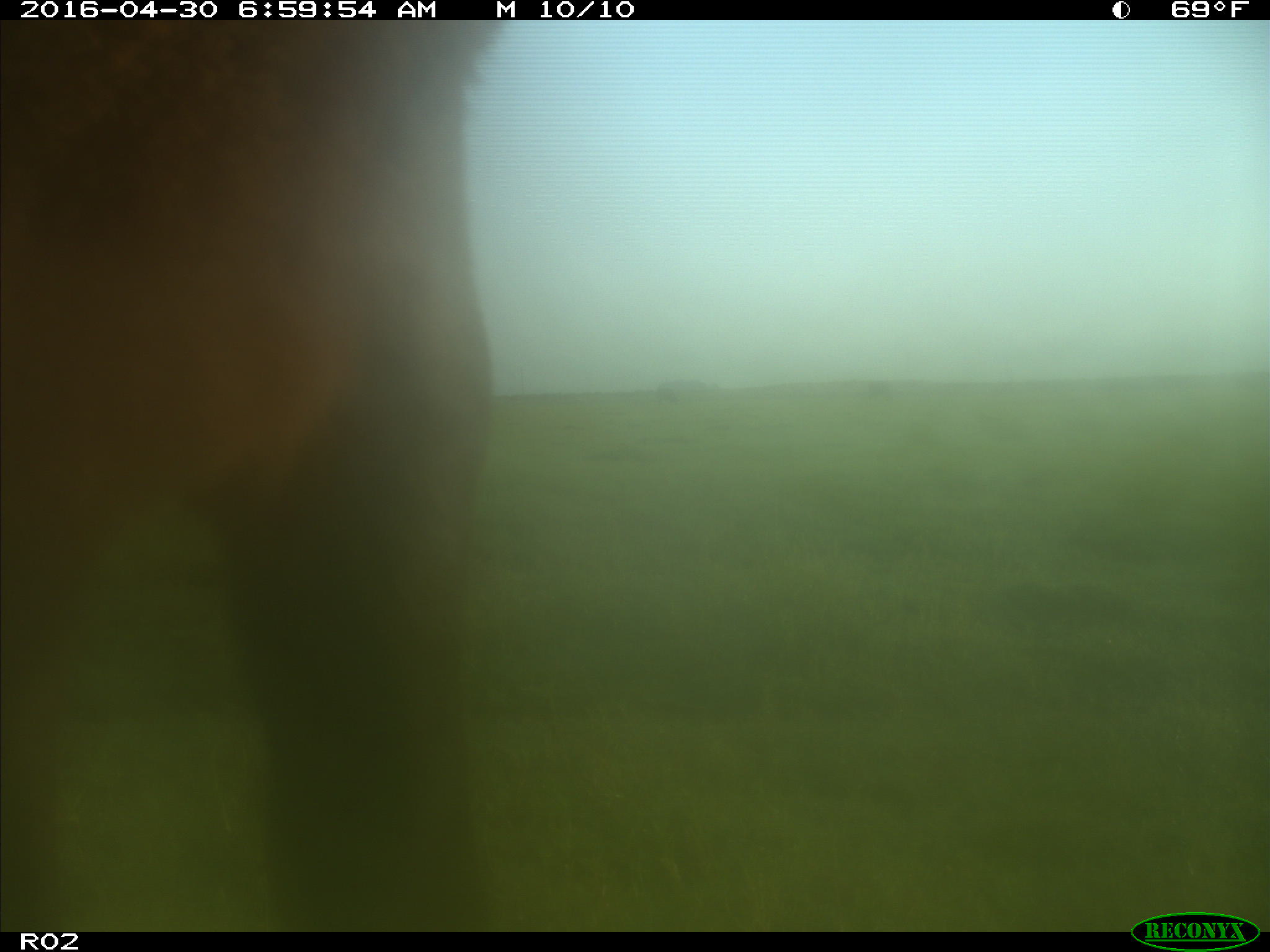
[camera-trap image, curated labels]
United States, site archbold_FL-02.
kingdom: Animalia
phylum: Chordata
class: Mammalia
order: Artiodactyla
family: Bovidae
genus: Bos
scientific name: Bos taurus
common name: domestic cow